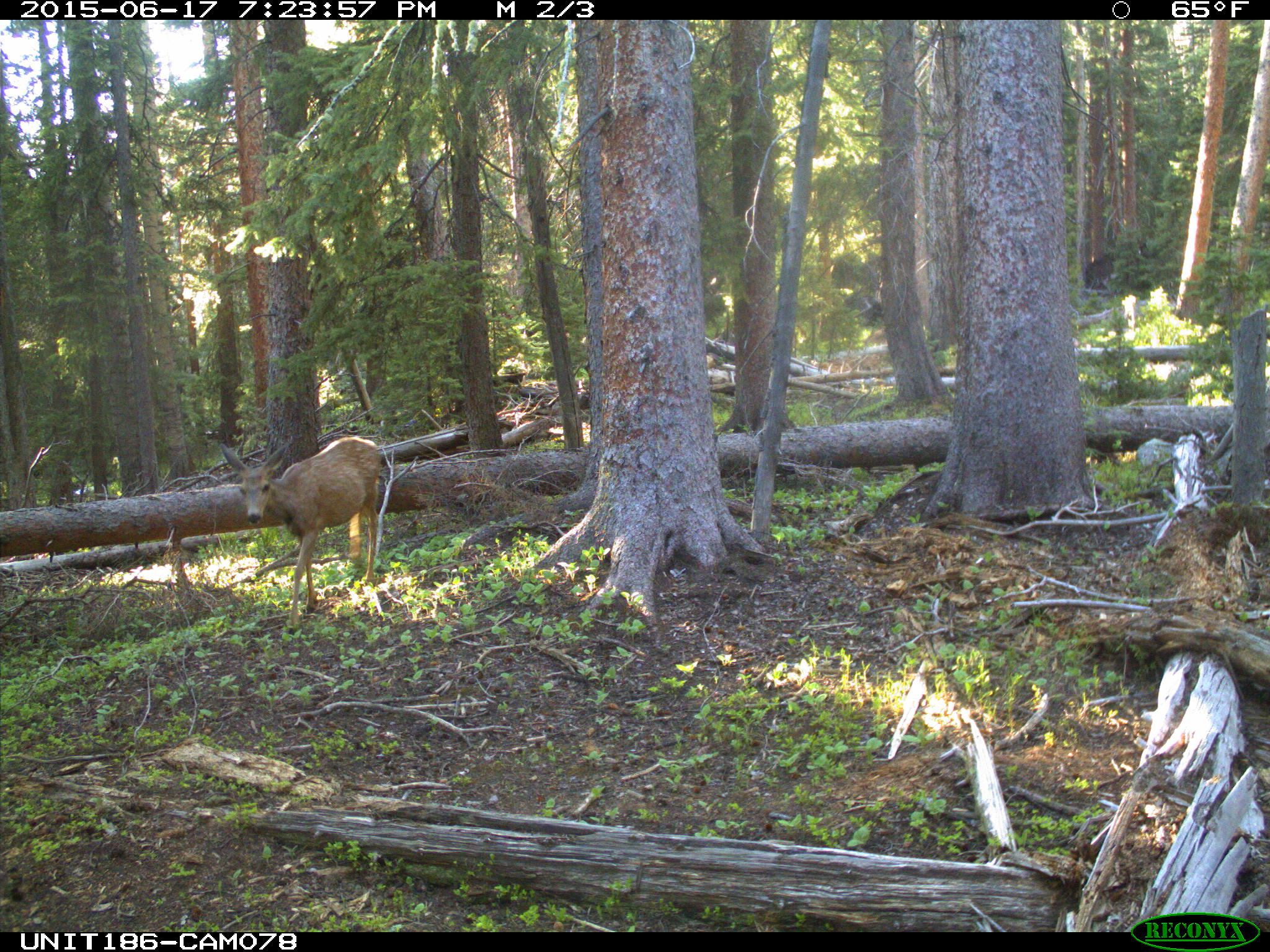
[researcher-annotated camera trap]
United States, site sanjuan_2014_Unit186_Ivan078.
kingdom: Animalia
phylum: Chordata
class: Mammalia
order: Artiodactyla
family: Cervidae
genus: Odocoileus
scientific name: Odocoileus hemionus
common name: mule deer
Odocoileus hemionus (mule deer).